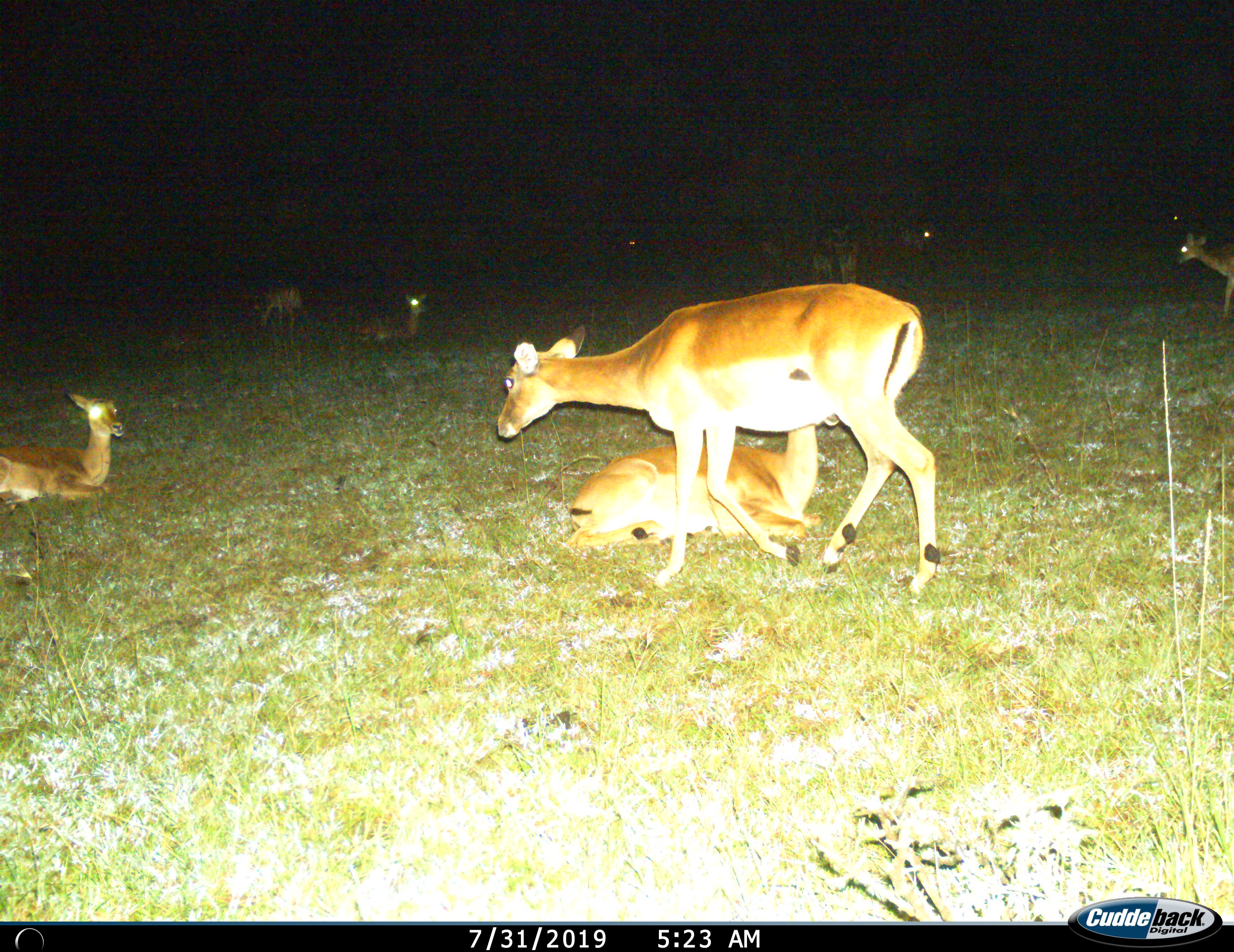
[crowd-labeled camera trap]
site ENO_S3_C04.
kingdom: Animalia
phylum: Chordata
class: Mammalia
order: Artiodactyla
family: Bovidae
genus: Aepyceros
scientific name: Aepyceros melampus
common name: impala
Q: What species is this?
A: Impala (Aepyceros melampus).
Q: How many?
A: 10.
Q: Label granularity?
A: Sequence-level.